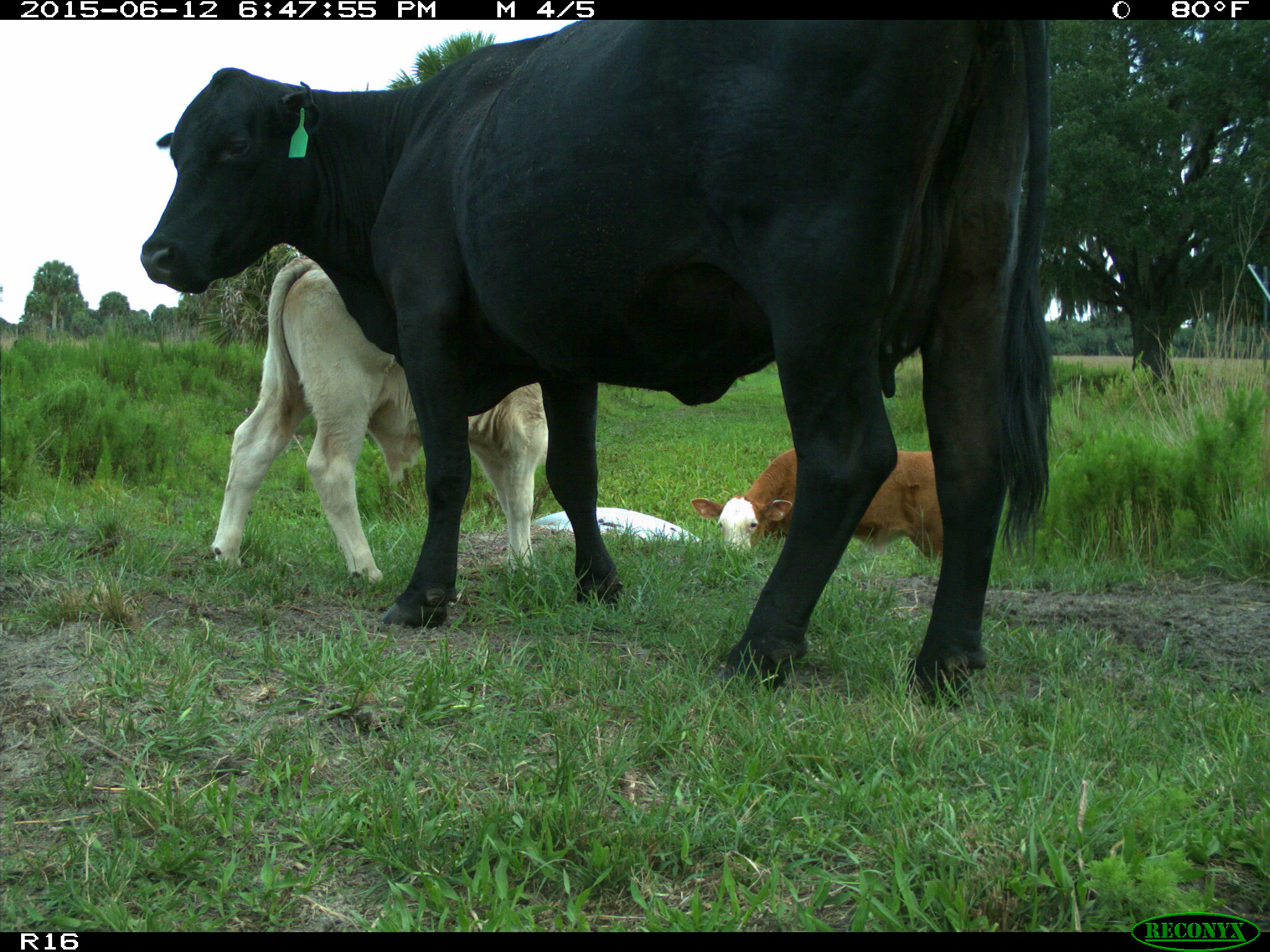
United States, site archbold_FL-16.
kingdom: Animalia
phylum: Chordata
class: Mammalia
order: Artiodactyla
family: Bovidae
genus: Bos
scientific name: Bos taurus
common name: domestic cow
Bos taurus (domestic cow).